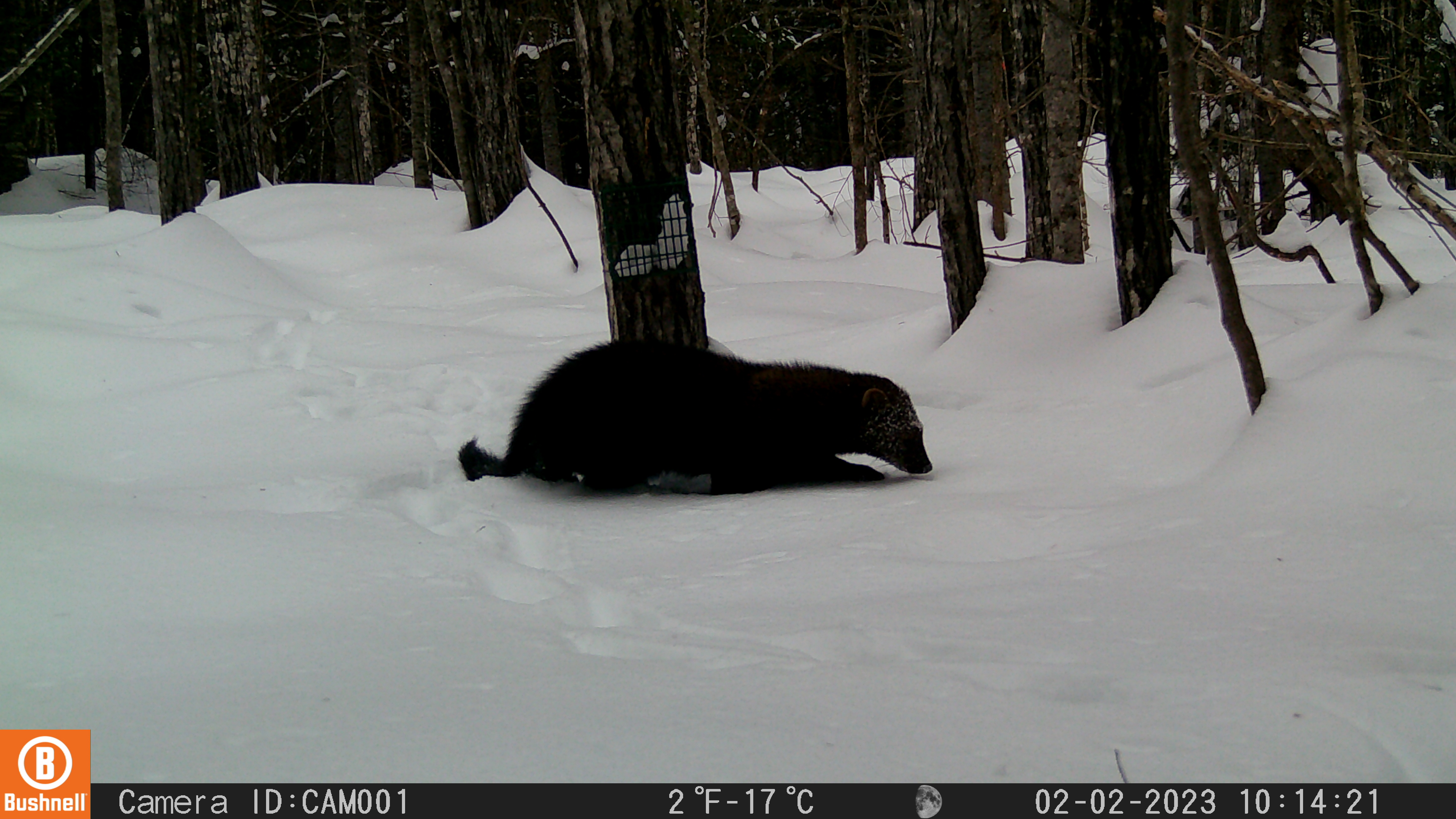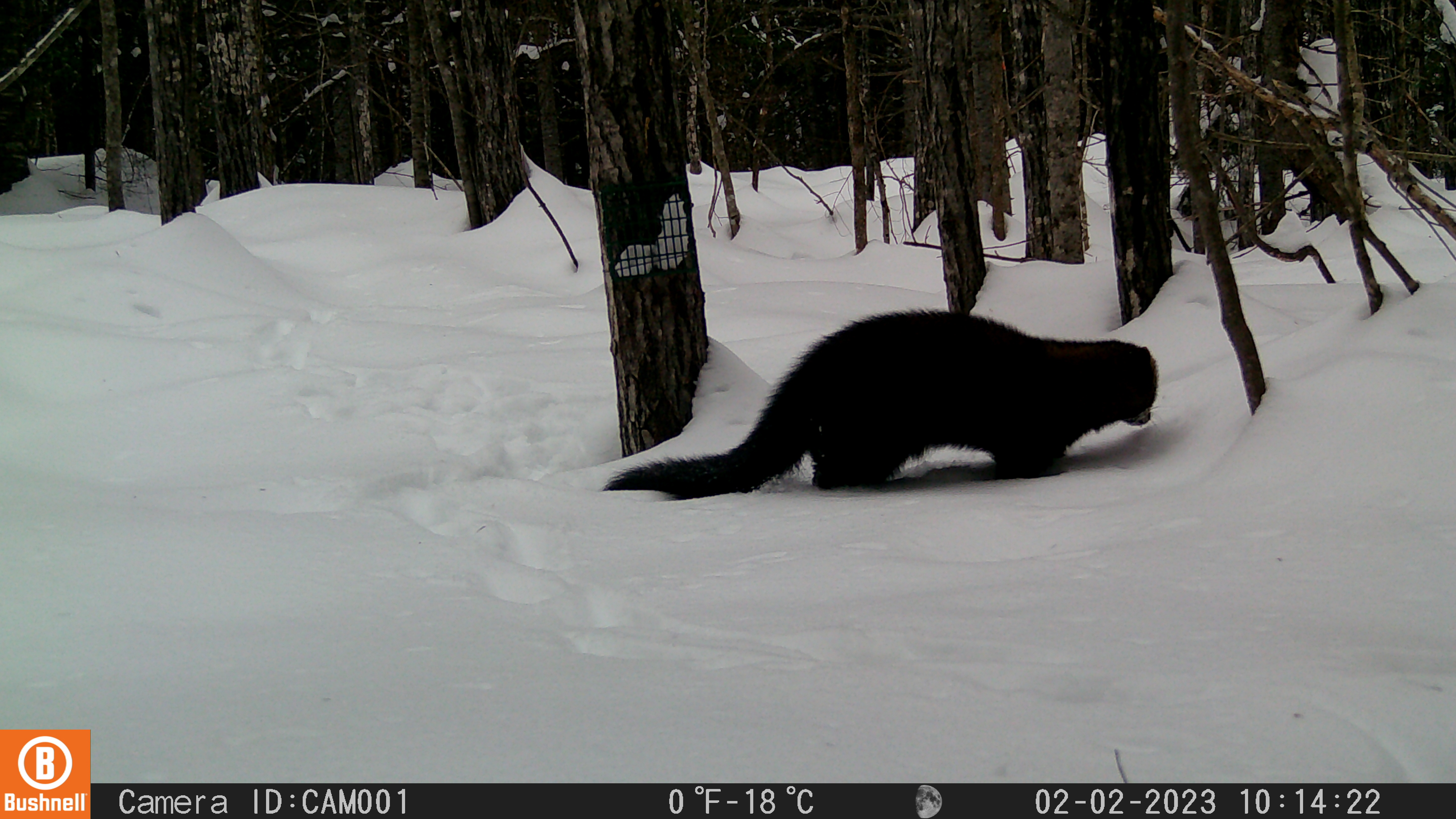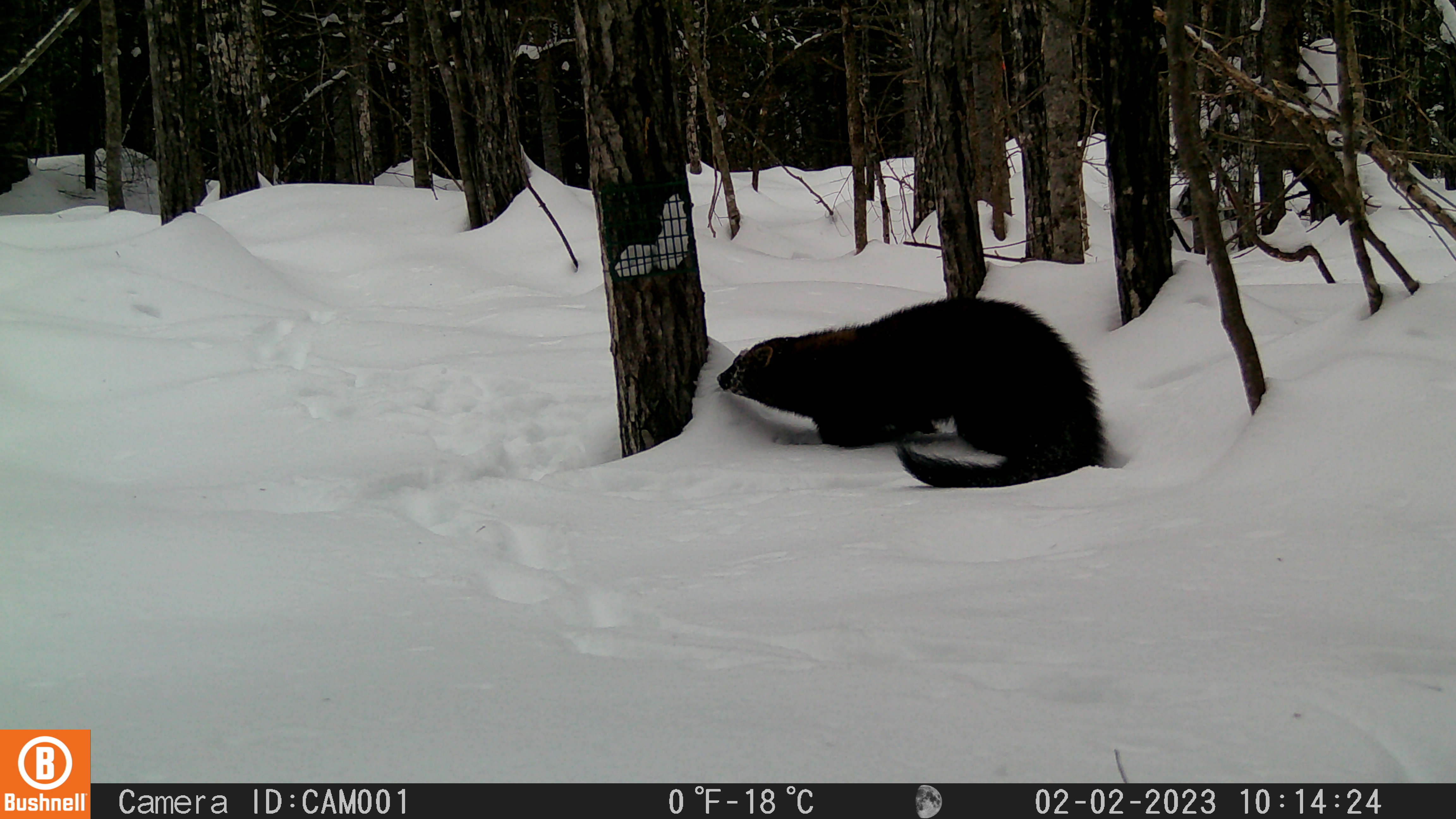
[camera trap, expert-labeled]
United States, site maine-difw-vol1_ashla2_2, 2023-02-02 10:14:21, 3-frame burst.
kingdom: Animalia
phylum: Chordata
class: Mammalia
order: Carnivora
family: Mustelidae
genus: Pekania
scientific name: Pekania pennanti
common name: fisher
Fisher (Pekania pennanti).